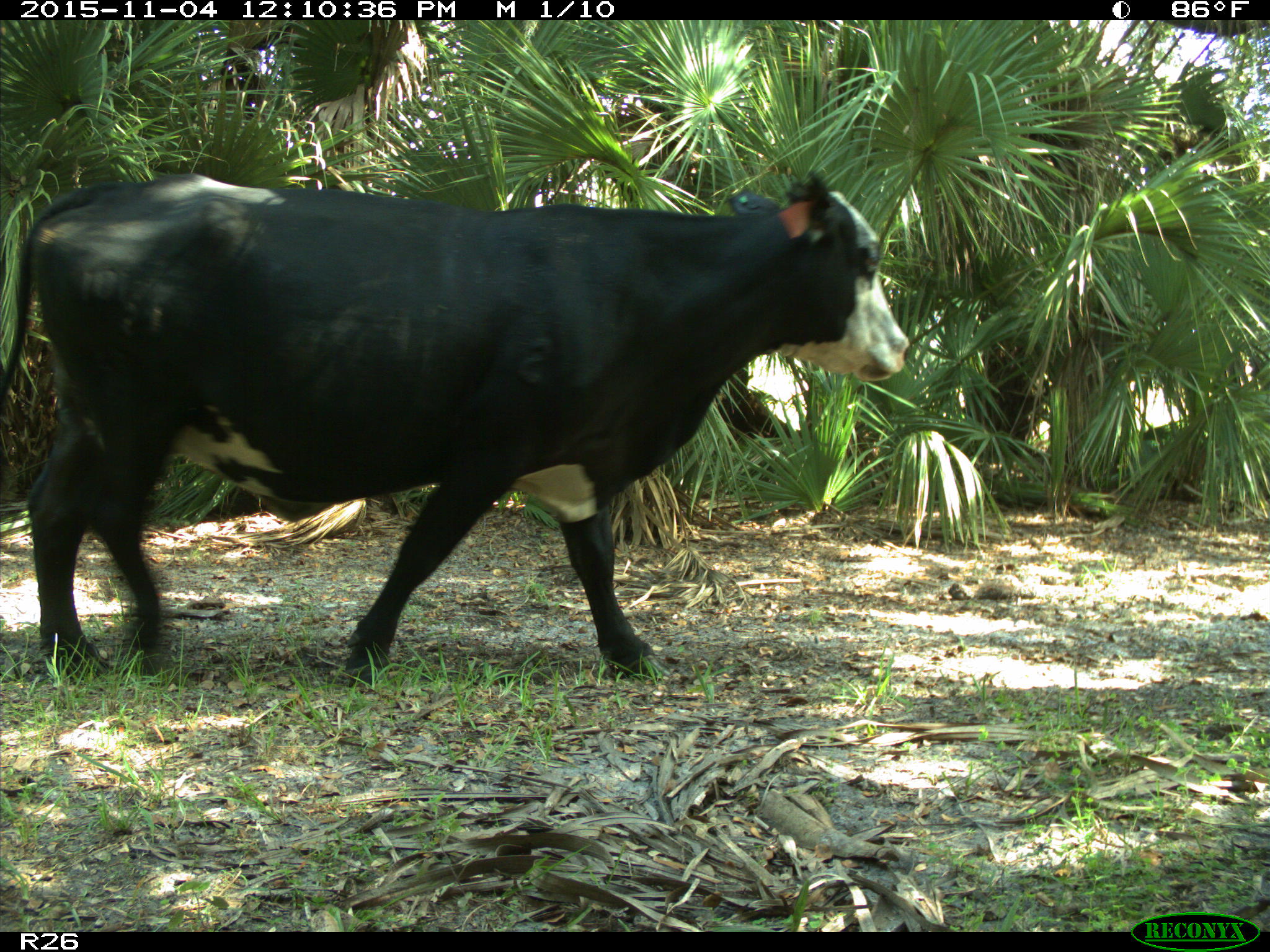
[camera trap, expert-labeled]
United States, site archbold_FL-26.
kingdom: Animalia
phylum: Chordata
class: Mammalia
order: Artiodactyla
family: Bovidae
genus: Bos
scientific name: Bos taurus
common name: domestic cow